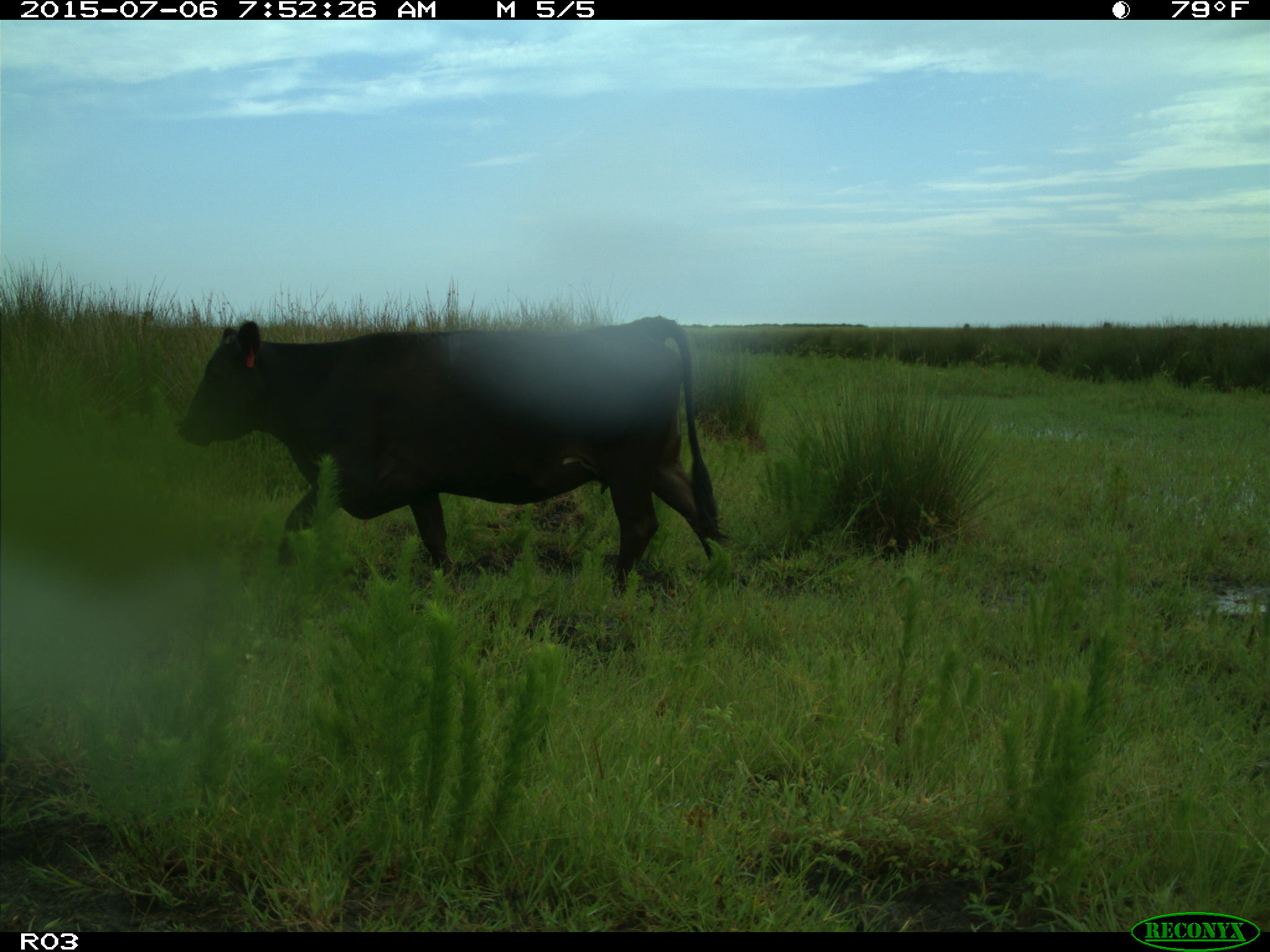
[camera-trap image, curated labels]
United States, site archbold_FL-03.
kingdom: Animalia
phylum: Chordata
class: Mammalia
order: Artiodactyla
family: Bovidae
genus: Bos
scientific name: Bos taurus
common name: domestic cow